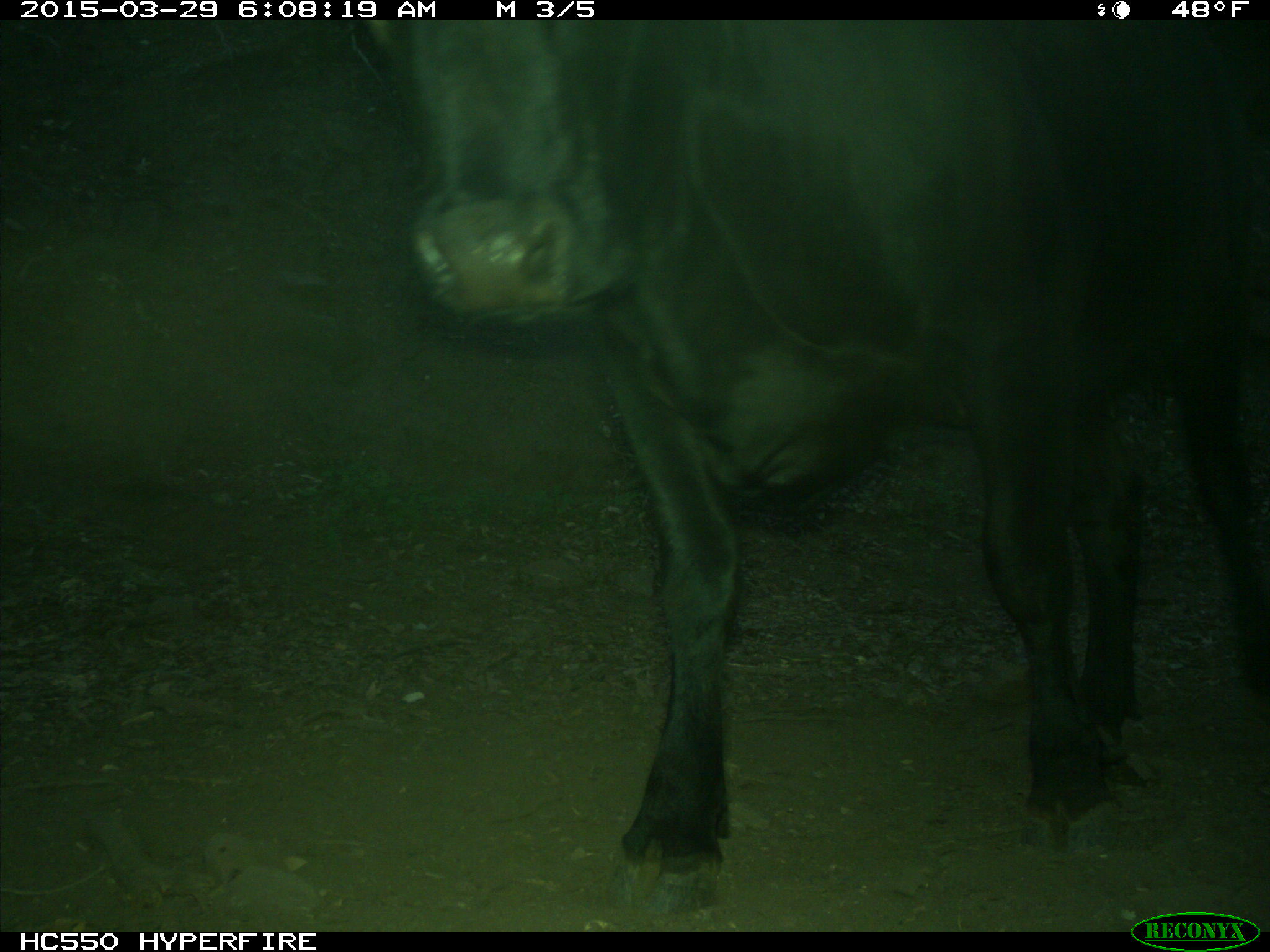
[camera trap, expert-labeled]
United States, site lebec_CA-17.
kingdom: Animalia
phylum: Chordata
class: Mammalia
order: Artiodactyla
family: Bovidae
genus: Bos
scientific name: Bos taurus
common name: domestic cow